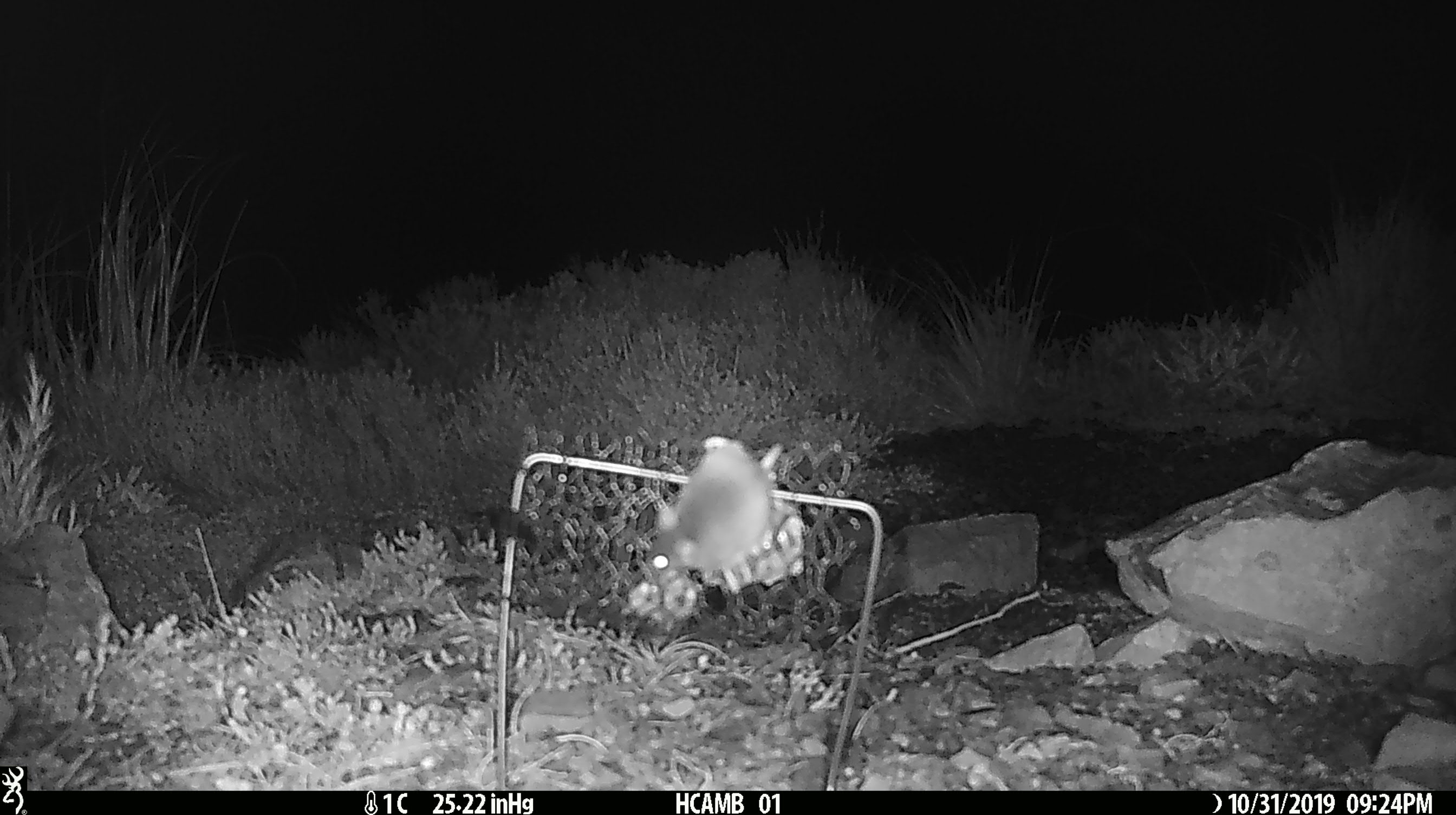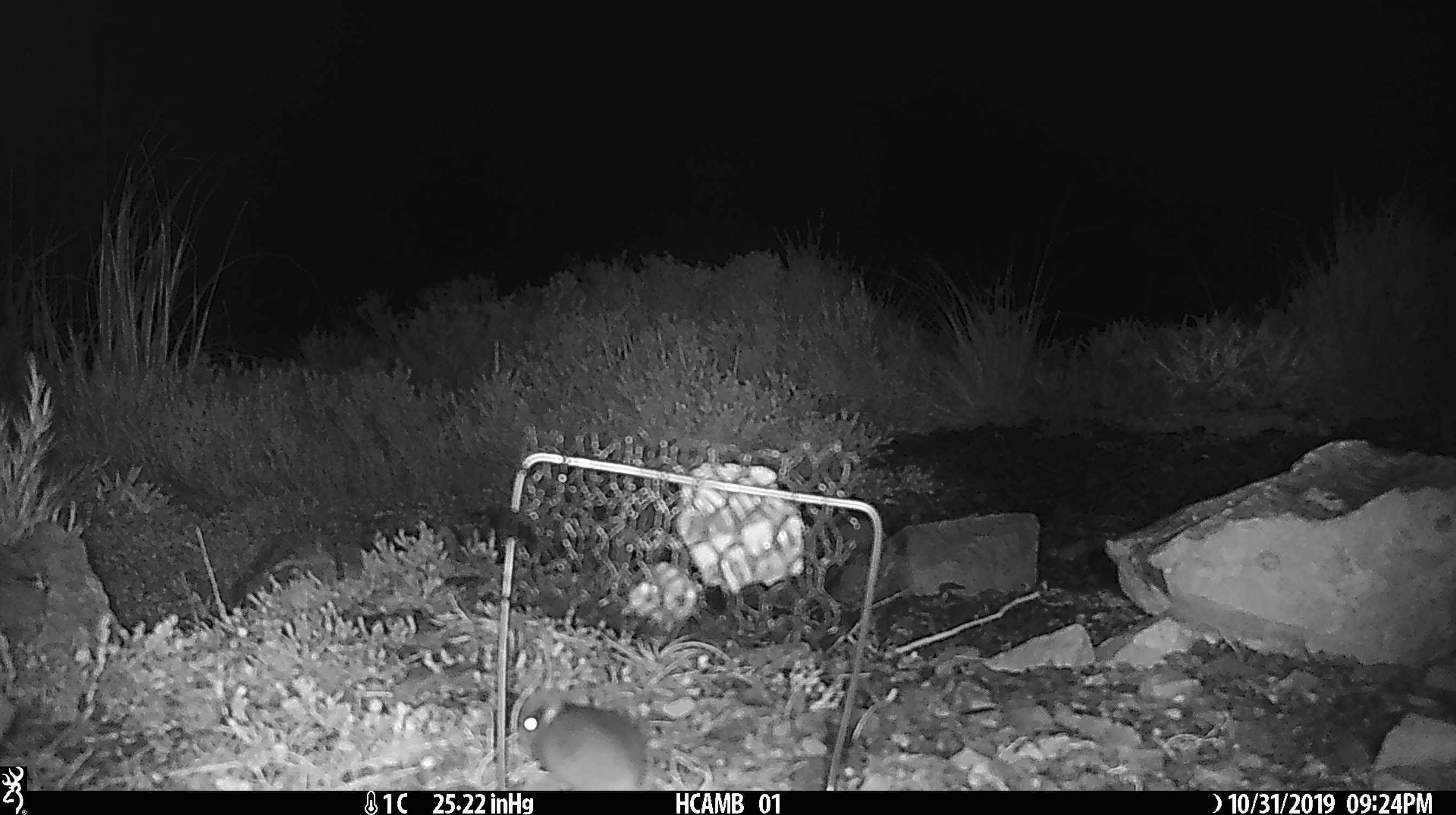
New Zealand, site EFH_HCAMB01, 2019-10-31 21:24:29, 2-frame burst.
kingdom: Animalia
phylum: Chordata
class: Mammalia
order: Rodentia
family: Muridae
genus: Mus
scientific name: Mus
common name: mouse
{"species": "mouse (Mus)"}